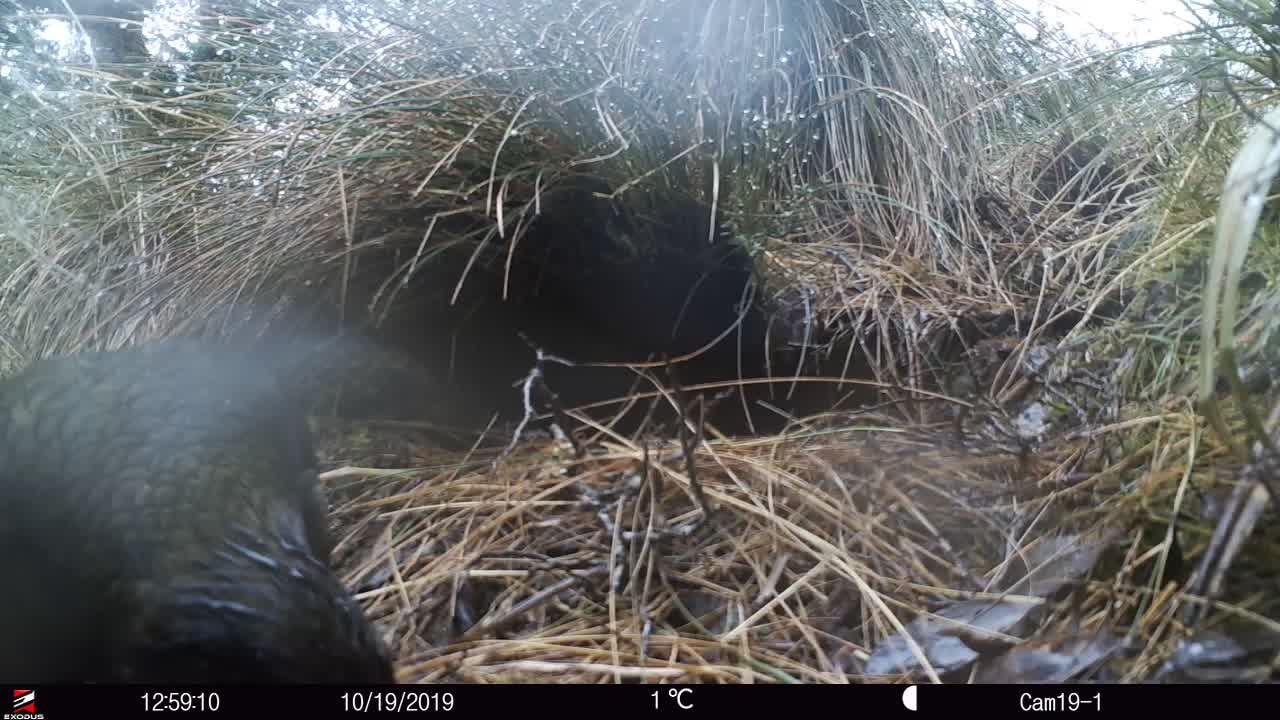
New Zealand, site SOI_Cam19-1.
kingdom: Animalia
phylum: Chordata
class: Aves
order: Psittaciformes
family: Strigopidae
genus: Nestor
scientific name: Nestor notabilis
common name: kea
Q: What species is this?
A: Kea (Nestor notabilis).